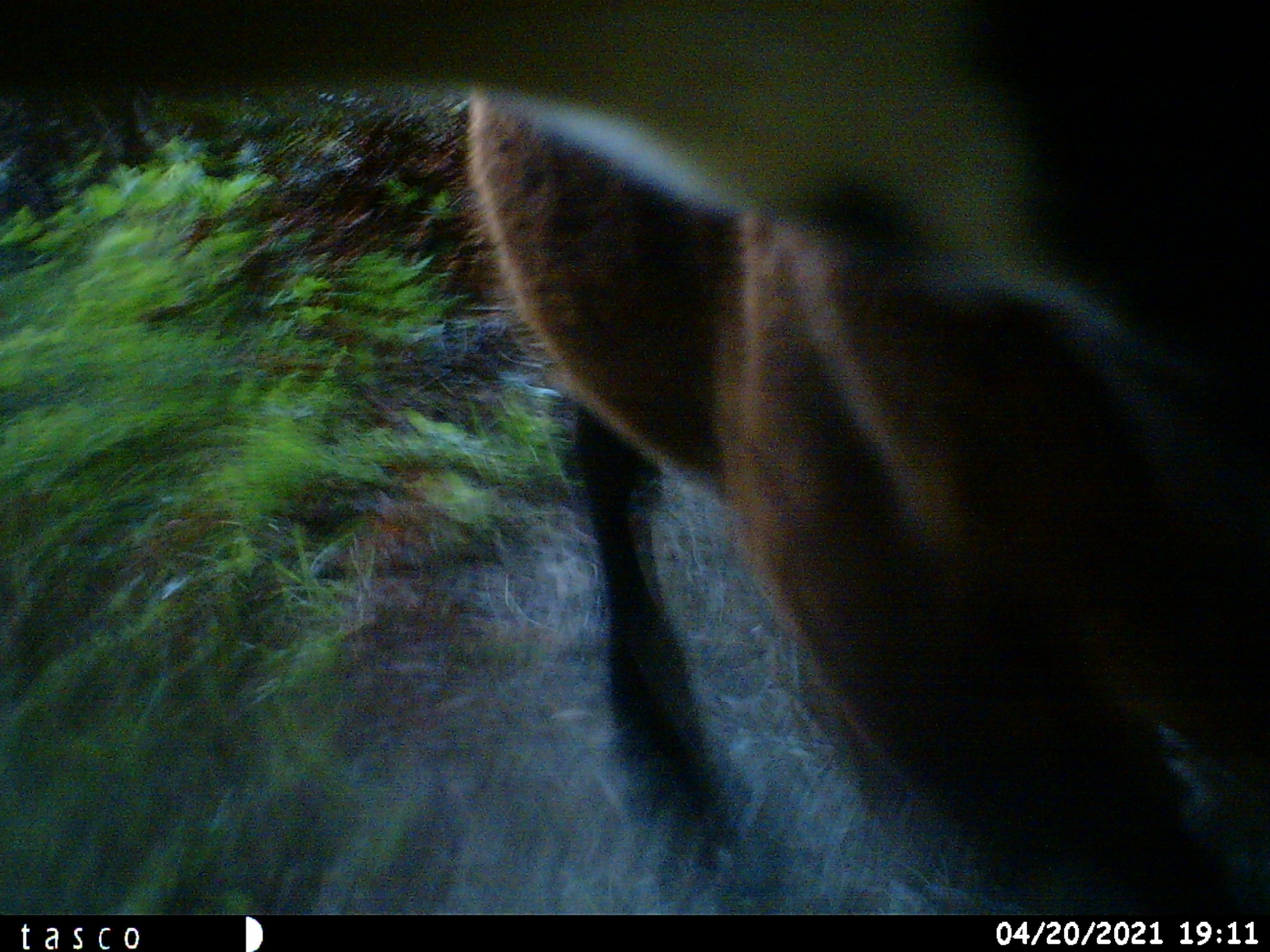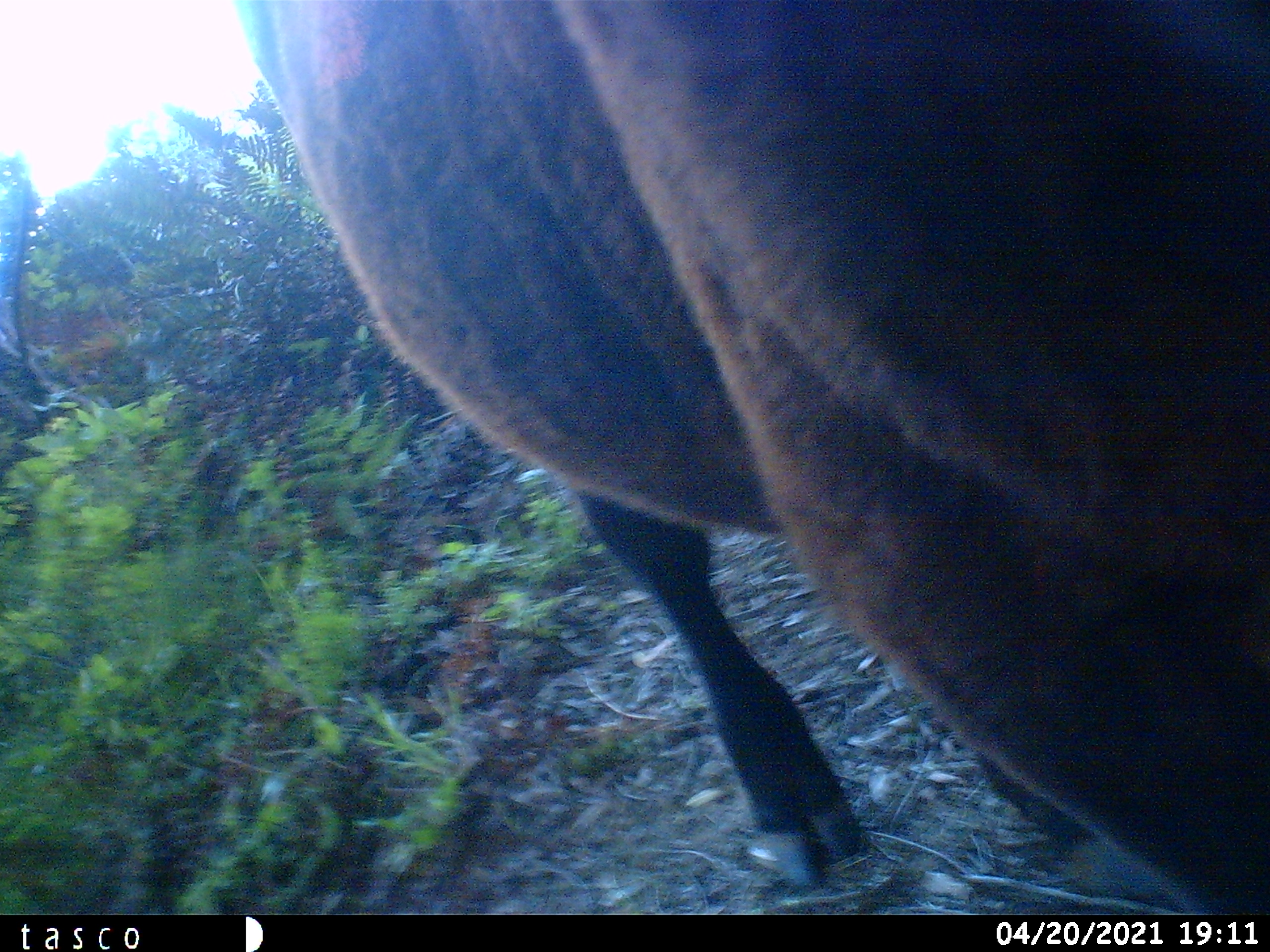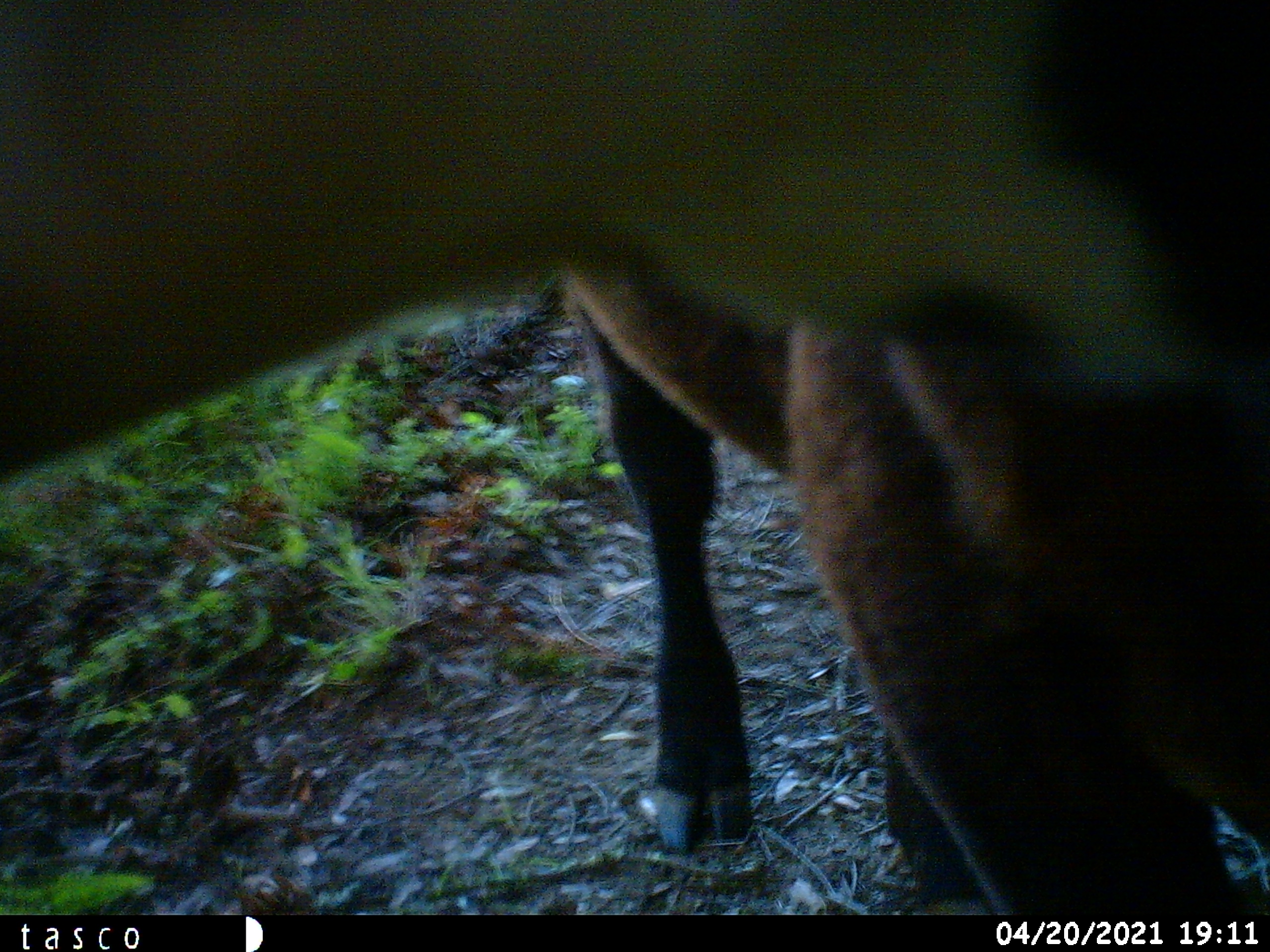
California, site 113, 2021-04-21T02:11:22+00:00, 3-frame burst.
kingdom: Animalia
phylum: Chordata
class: Mammalia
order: Artiodactyla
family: Bovidae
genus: Bos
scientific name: Bos taurus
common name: domestic cattle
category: cattle